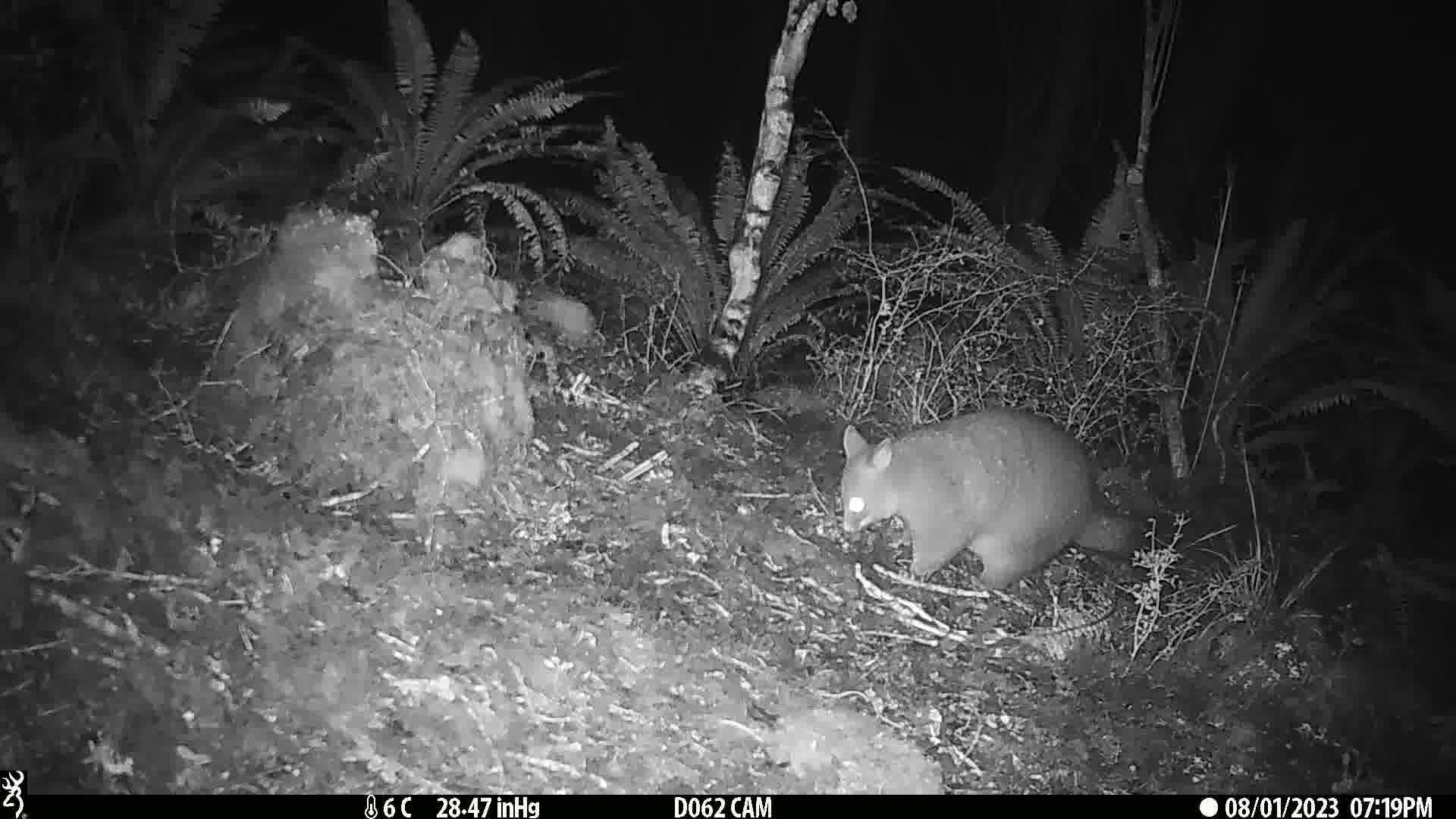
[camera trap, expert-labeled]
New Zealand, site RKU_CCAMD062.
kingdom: Animalia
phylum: Chordata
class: Mammalia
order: Diprotodontia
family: Phalangeridae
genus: Trichosurus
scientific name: Trichosurus vulpecula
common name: common brushtail possum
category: possum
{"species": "possum (common brushtail possum) (Trichosurus vulpecula)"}